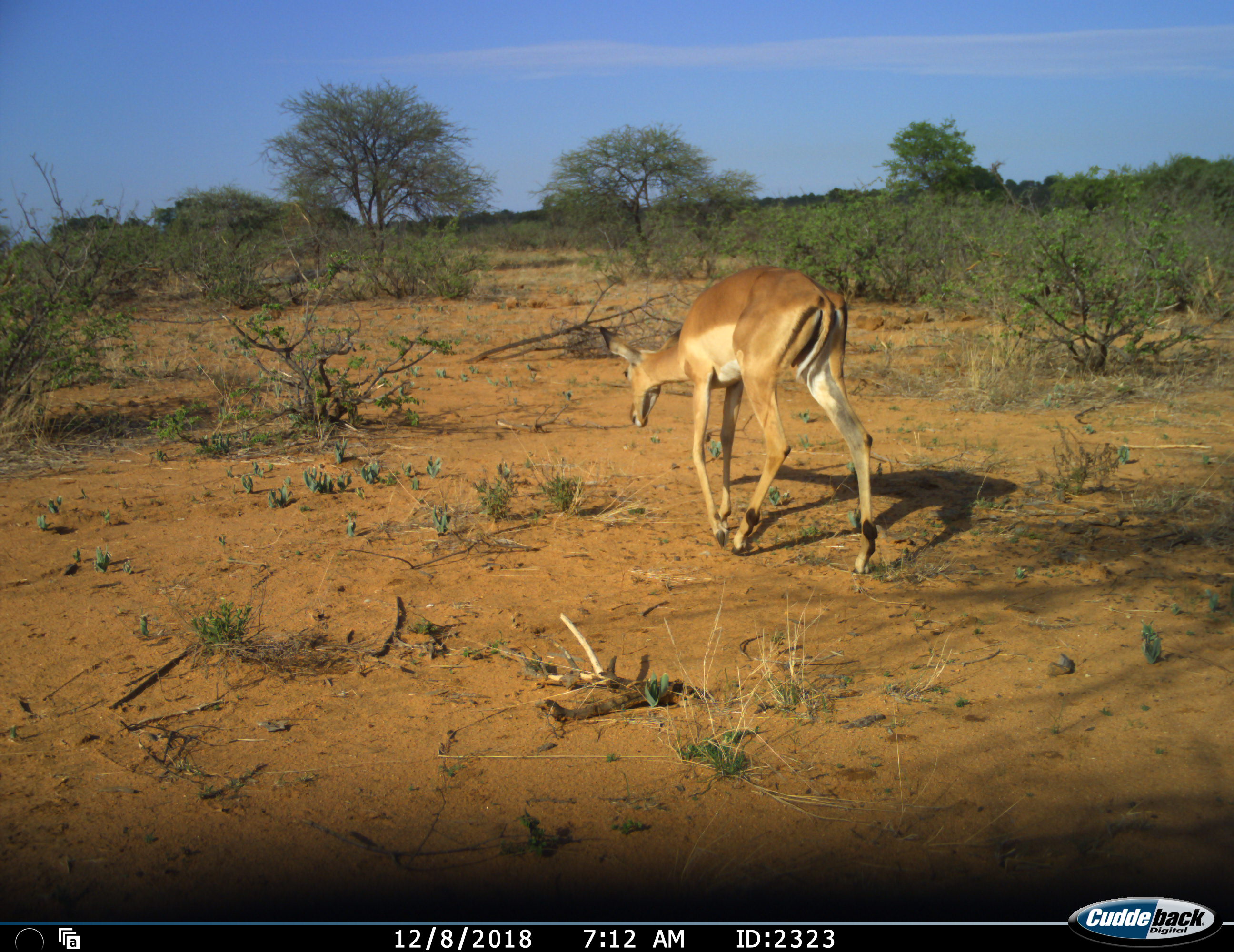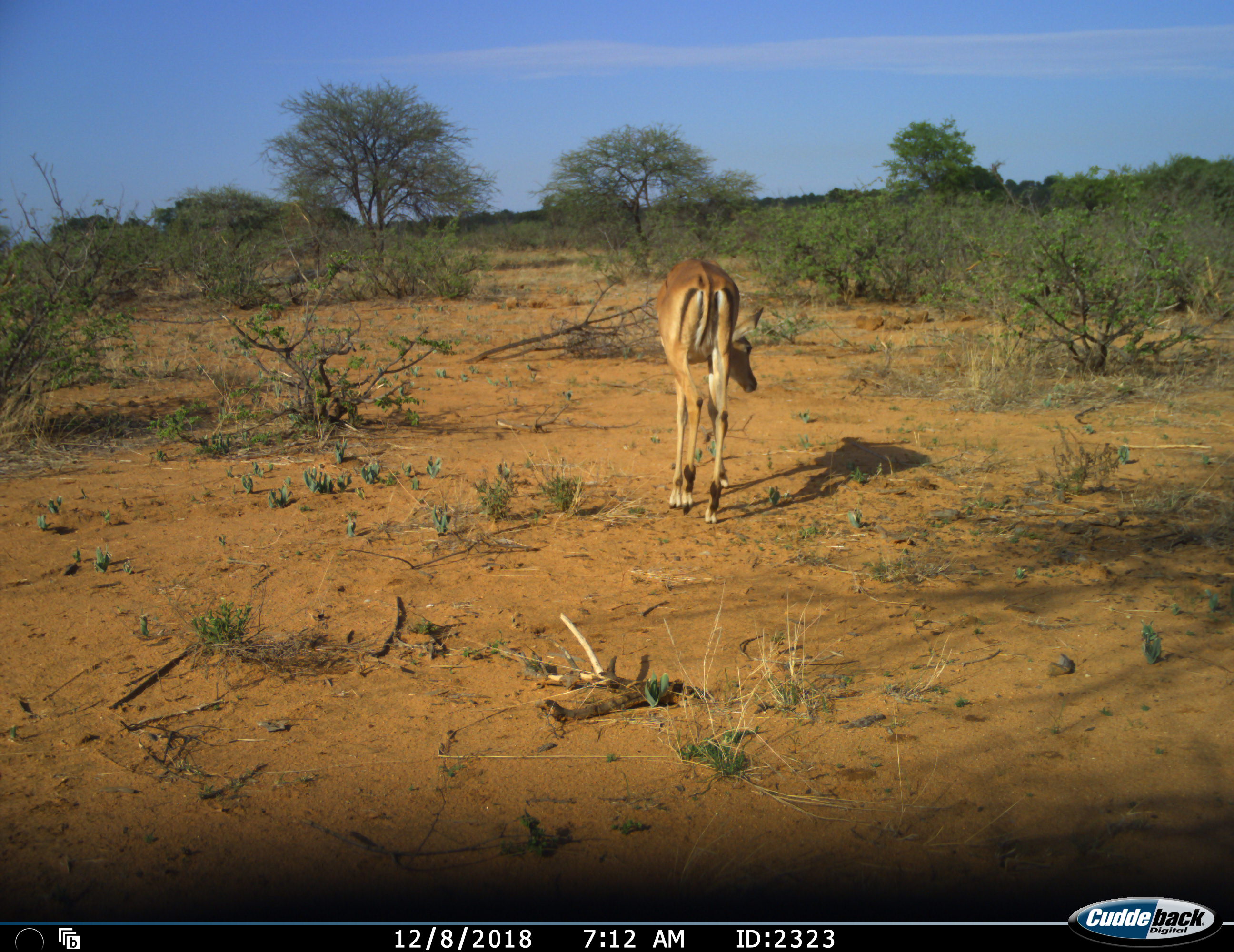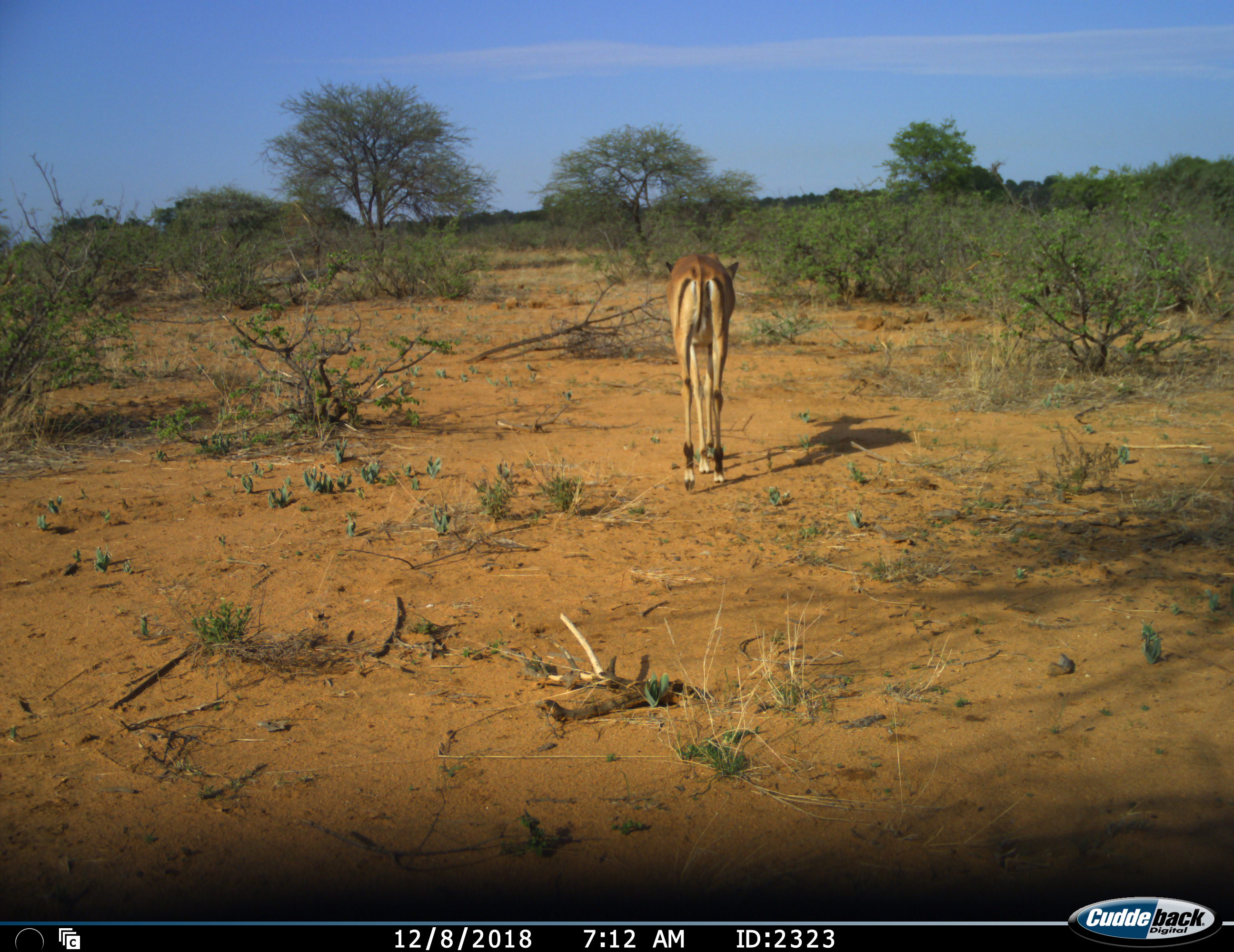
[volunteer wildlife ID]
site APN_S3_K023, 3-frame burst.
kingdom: Animalia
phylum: Chordata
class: Mammalia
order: Artiodactyla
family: Bovidae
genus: Aepyceros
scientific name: Aepyceros melampus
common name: impala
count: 1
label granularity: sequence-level